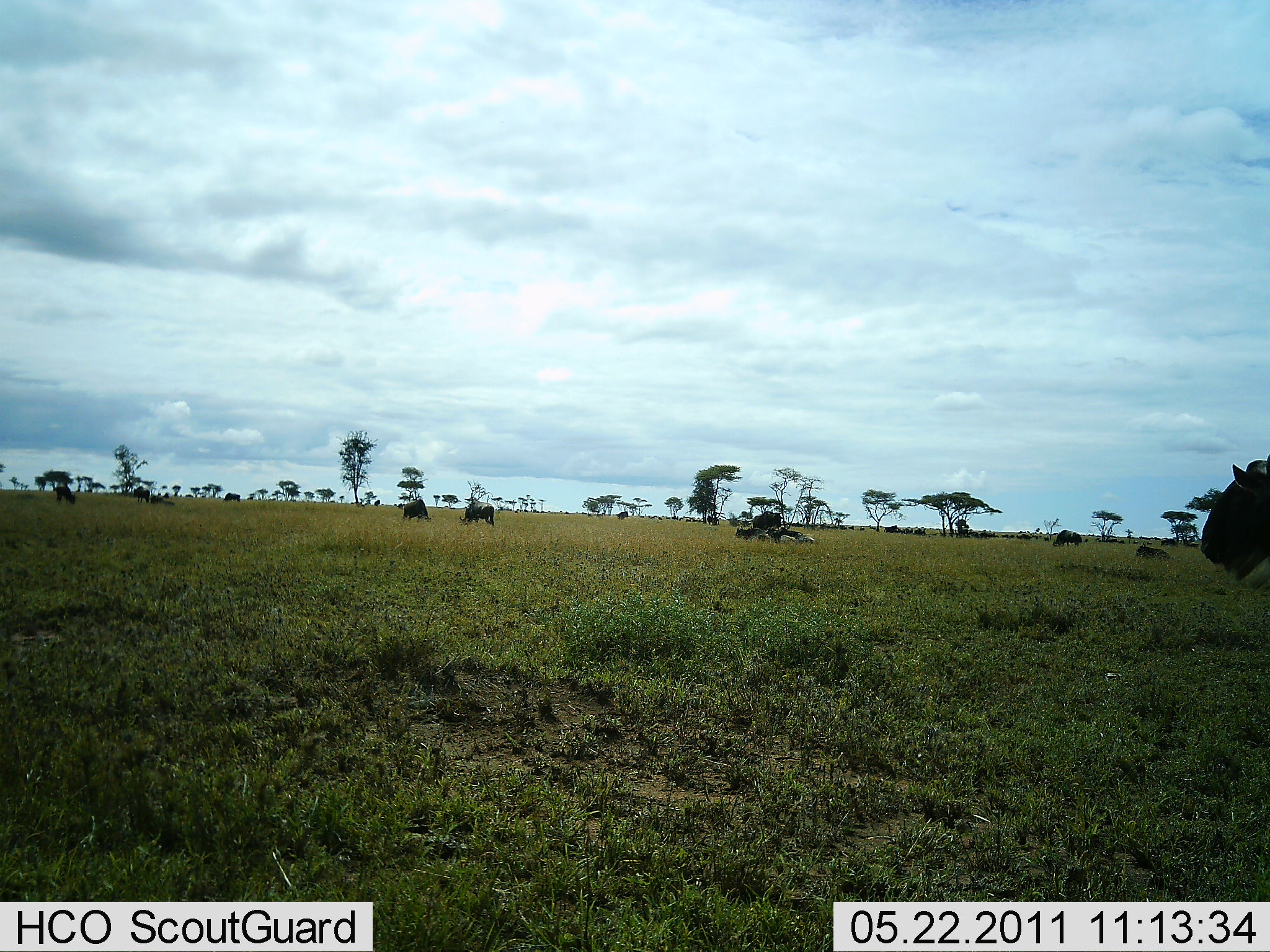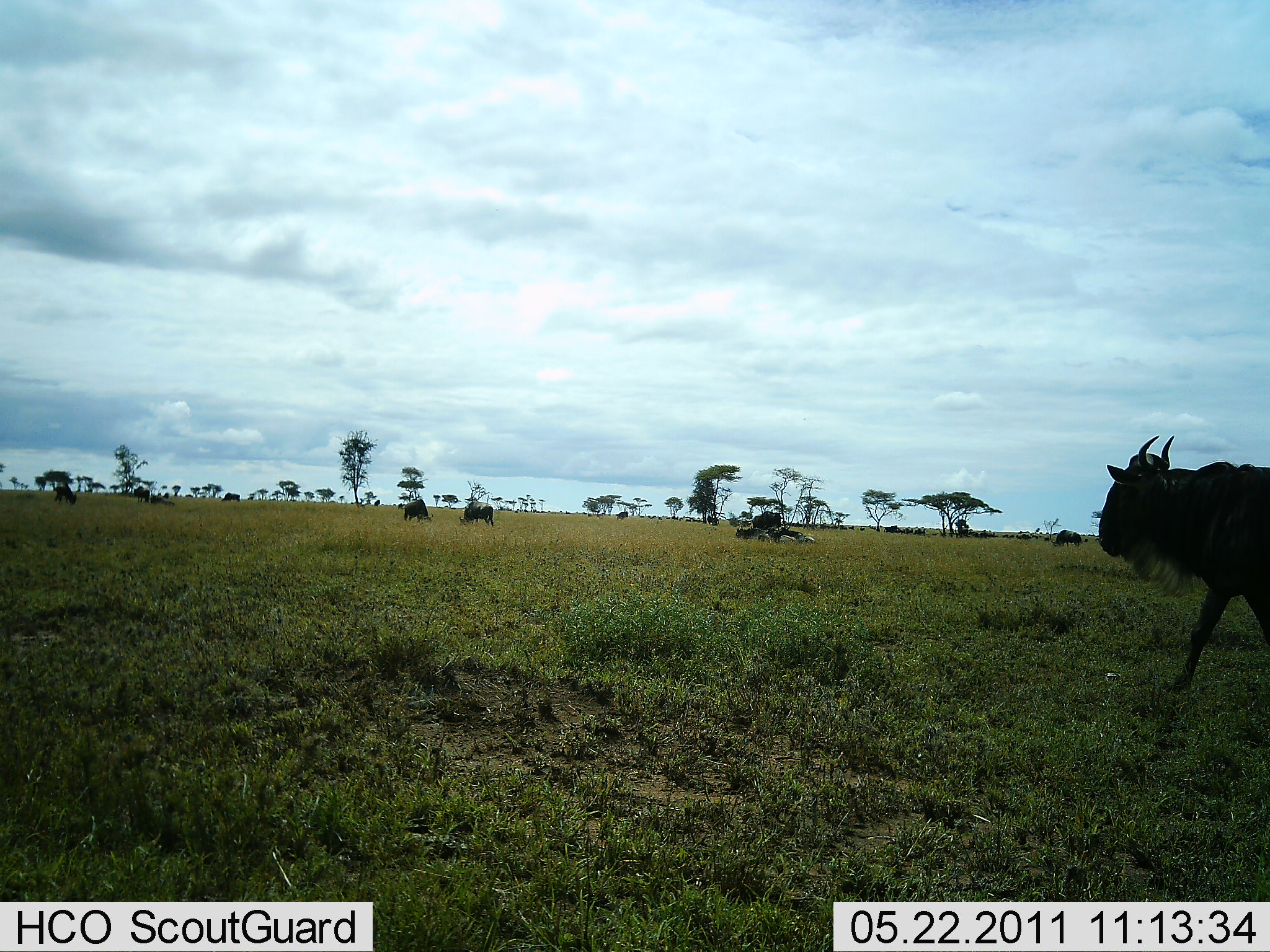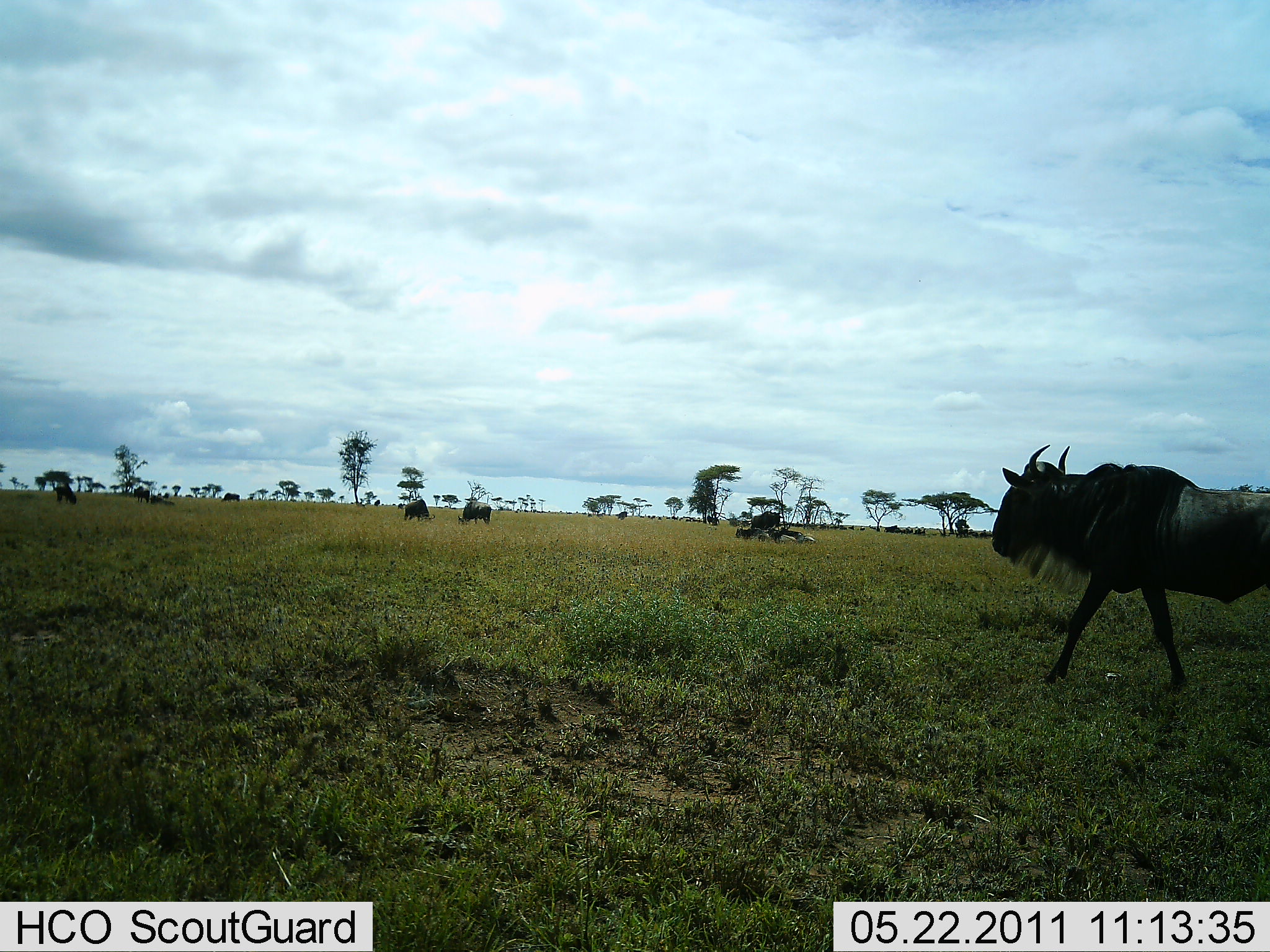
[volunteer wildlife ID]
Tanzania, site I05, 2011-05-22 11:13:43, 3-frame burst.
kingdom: Animalia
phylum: Chordata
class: Mammalia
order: Artiodactyla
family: Bovidae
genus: Connochaetes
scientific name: Connochaetes taurinus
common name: blue wildebeest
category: wildebeest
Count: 11-50.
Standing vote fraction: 50%.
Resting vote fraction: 33%.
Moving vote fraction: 75%.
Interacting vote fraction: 0%.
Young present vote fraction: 0%.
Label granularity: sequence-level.